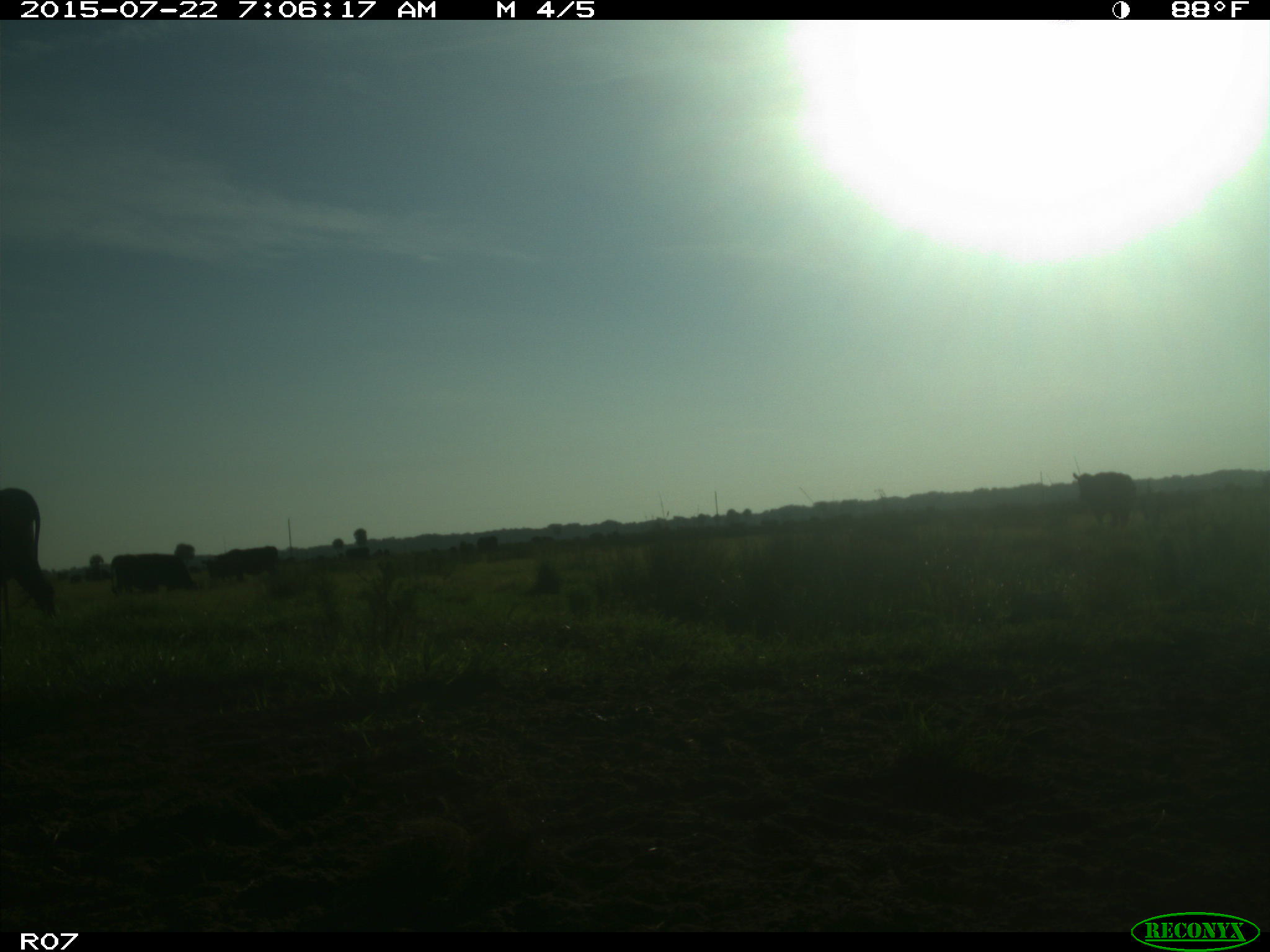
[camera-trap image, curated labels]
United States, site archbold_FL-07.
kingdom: Animalia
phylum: Chordata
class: Mammalia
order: Artiodactyla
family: Cervidae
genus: Odocoileus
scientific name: Odocoileus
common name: deer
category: unidentified deer